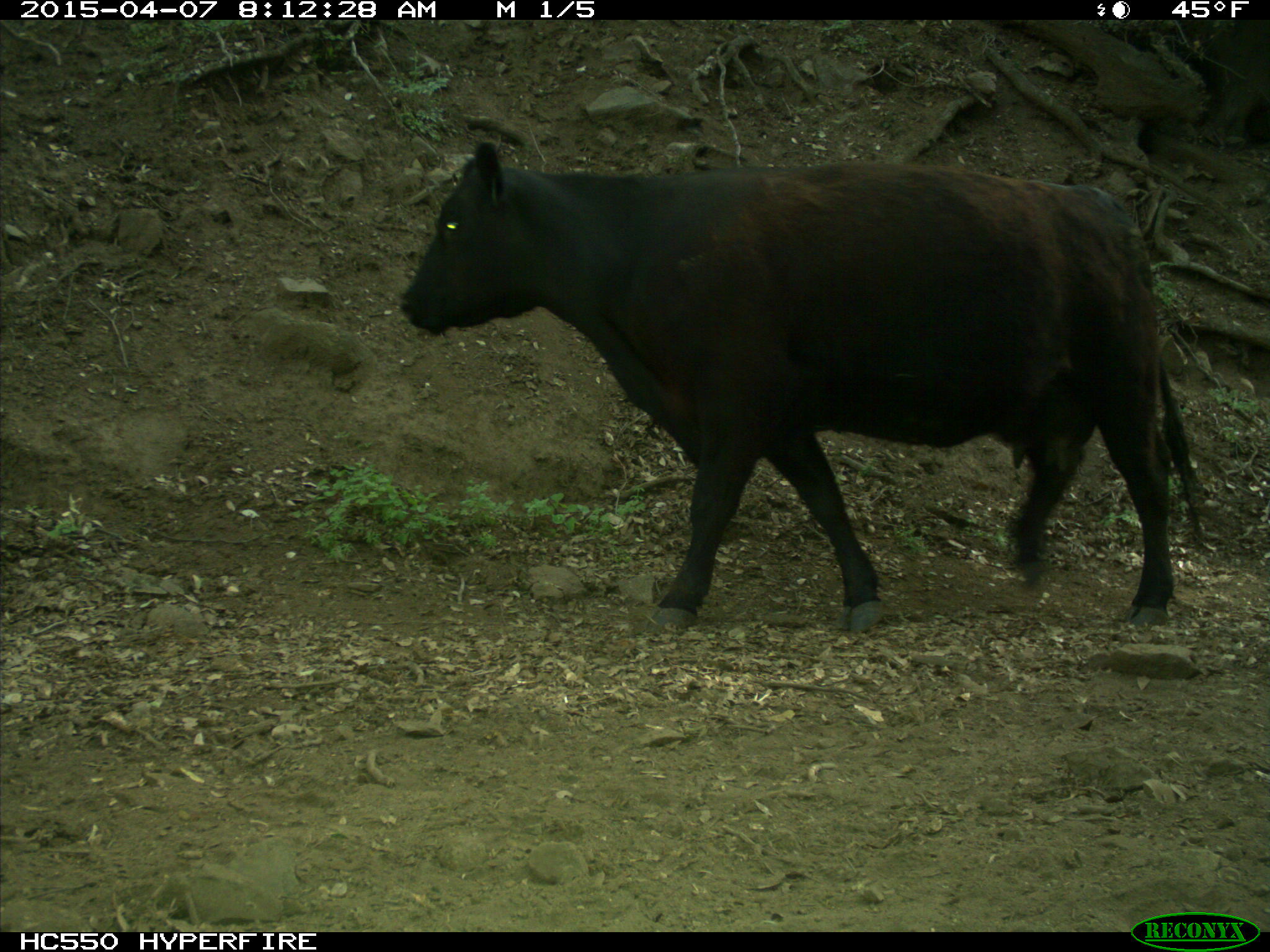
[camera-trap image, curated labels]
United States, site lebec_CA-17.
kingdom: Animalia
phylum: Chordata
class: Mammalia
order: Artiodactyla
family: Bovidae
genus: Bos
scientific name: Bos taurus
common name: domestic cow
Bos taurus (domestic cow).